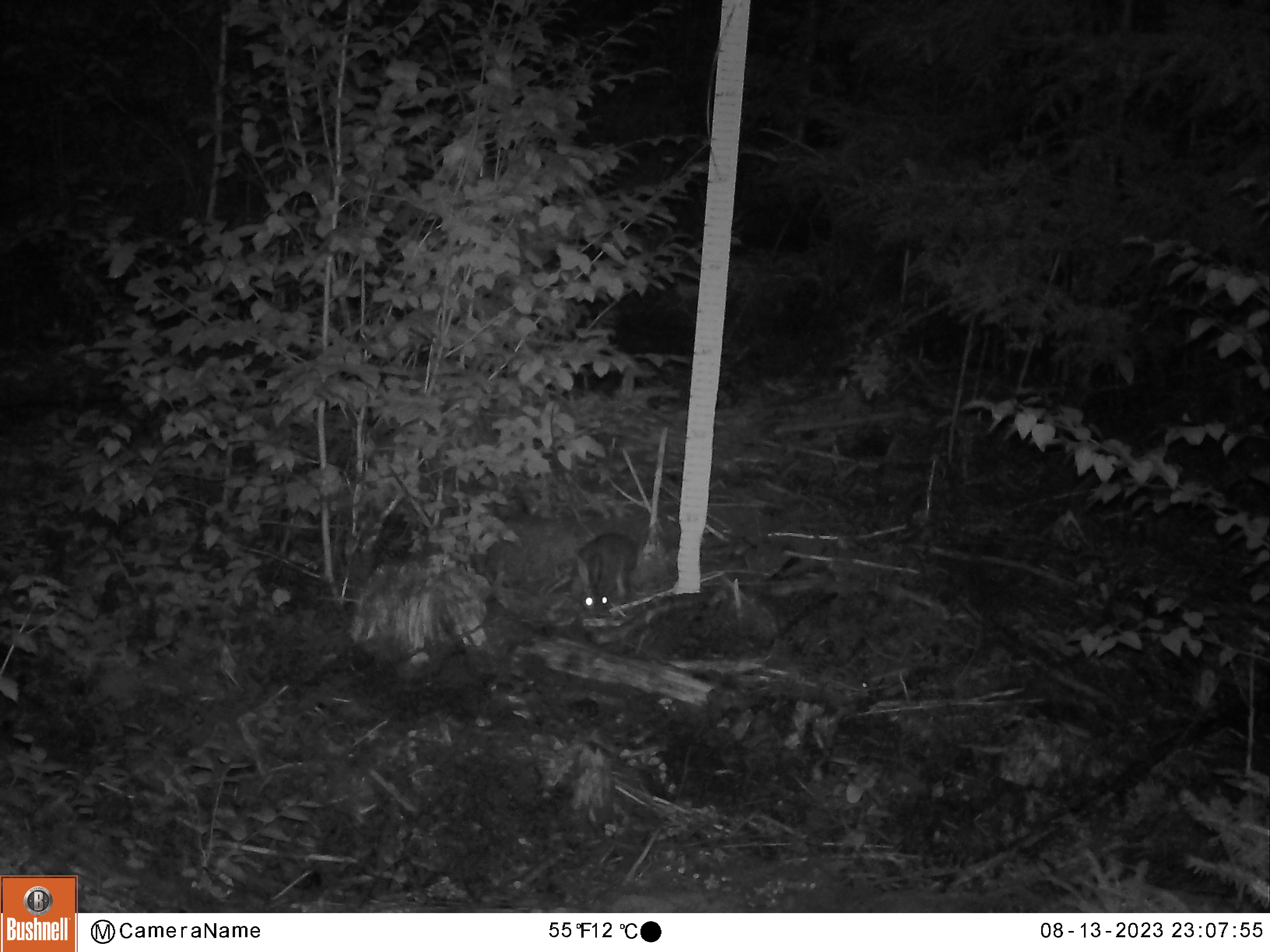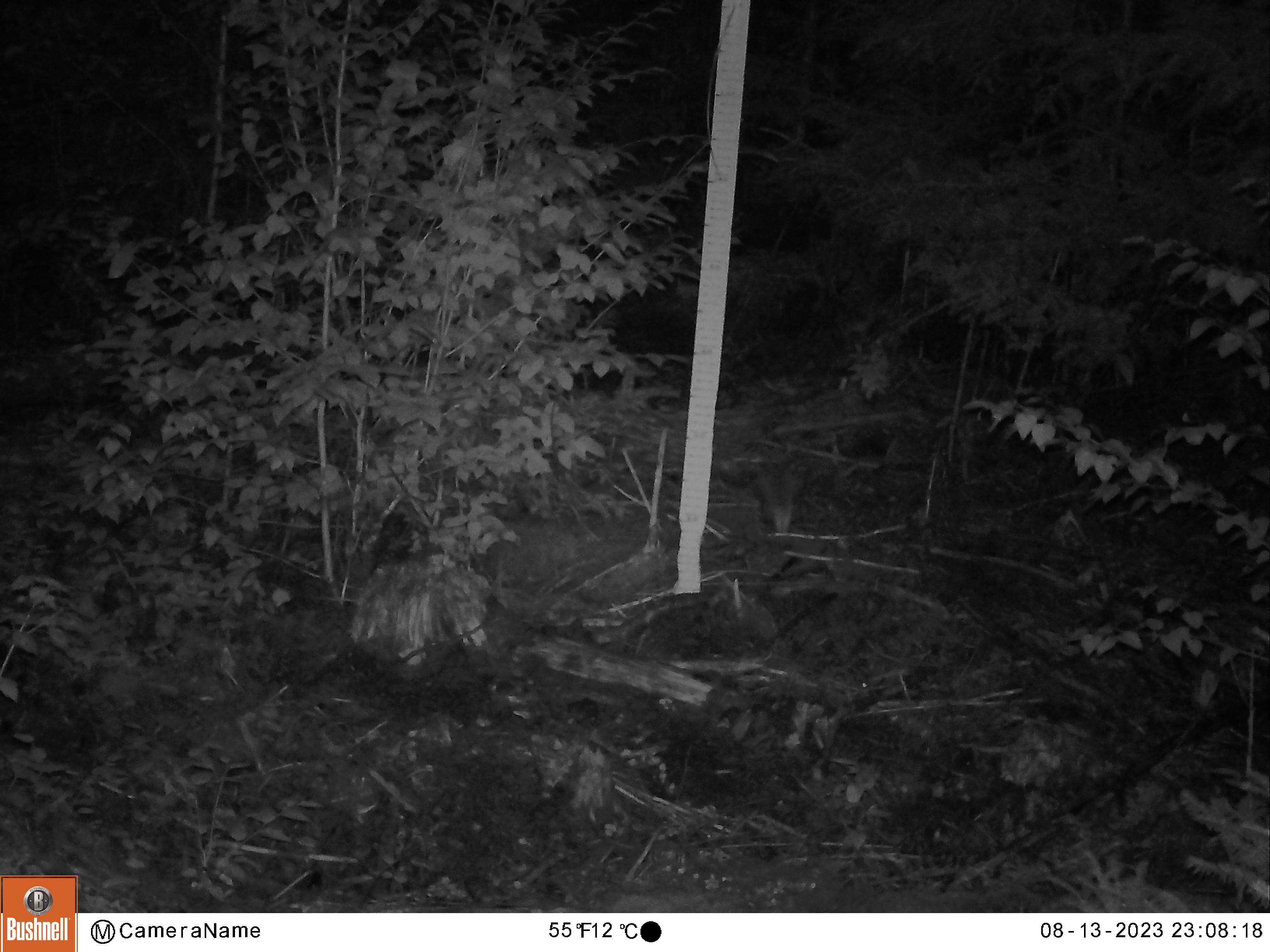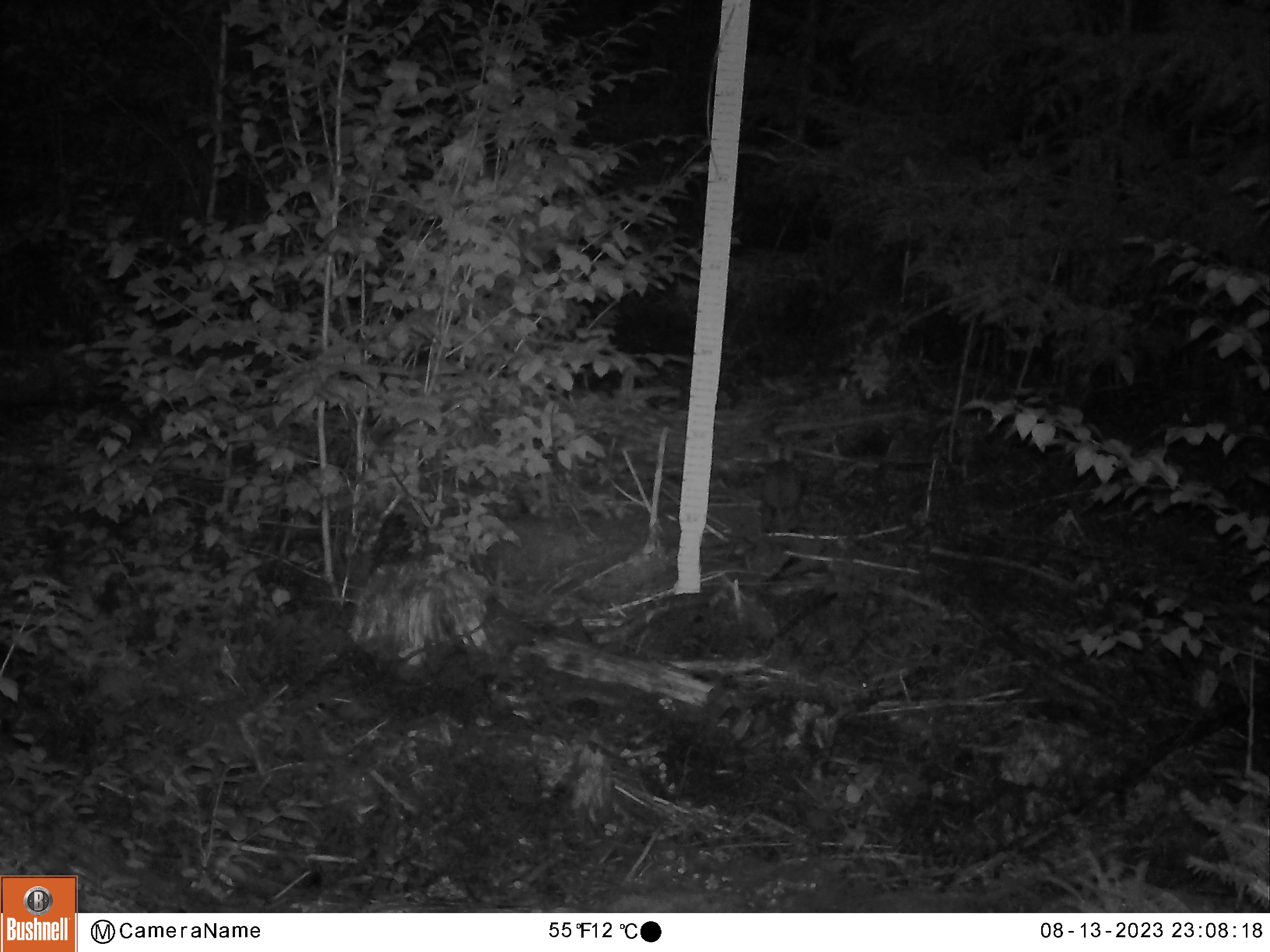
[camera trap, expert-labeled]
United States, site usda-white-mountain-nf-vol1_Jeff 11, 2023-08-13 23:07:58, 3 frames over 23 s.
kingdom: Animalia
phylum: Chordata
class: Mammalia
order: Lagomorpha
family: Leporidae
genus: Lepus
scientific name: Lepus americanus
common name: snowshoe hare